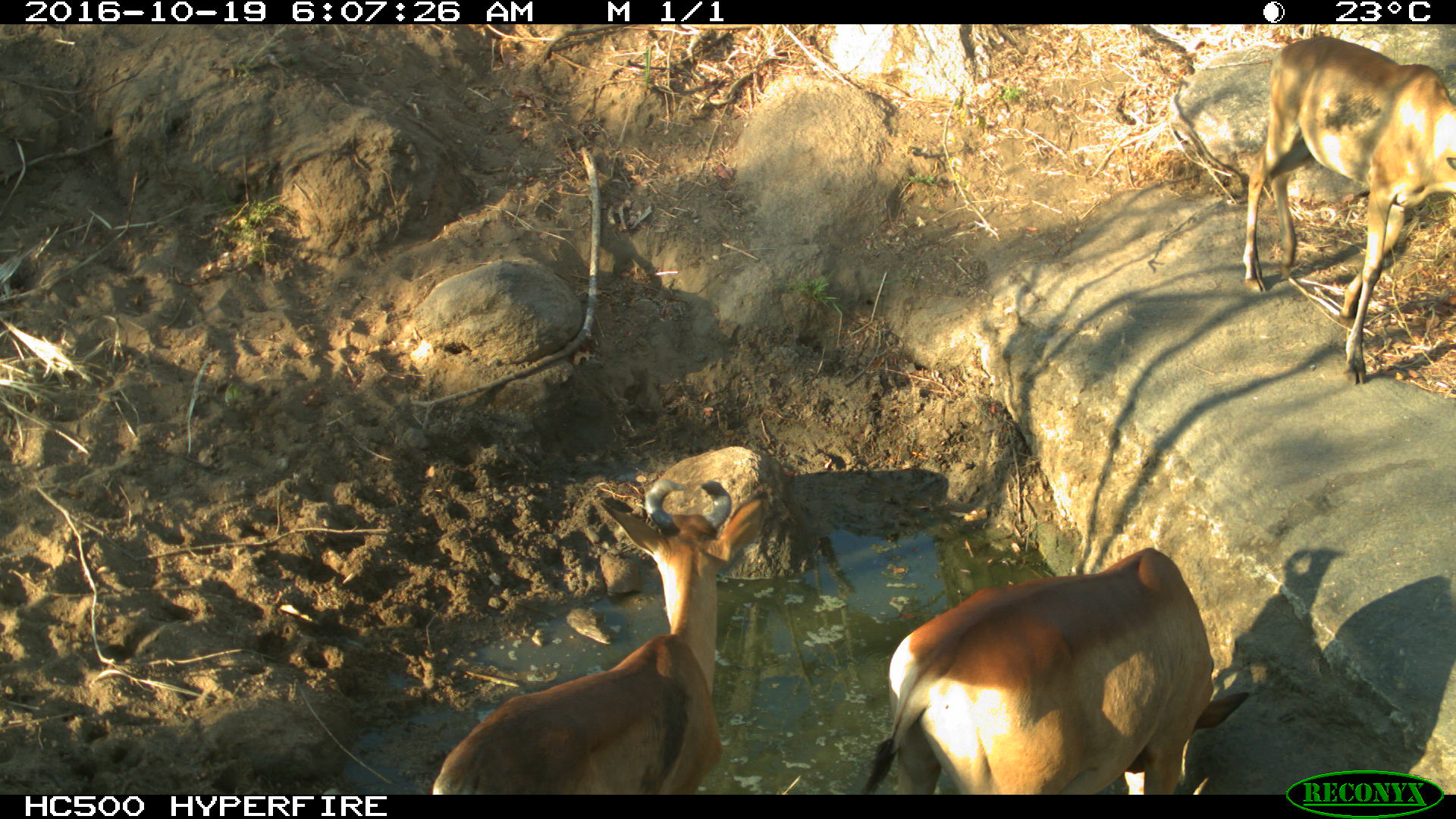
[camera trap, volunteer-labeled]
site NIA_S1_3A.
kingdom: Animalia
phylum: Chordata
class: Mammalia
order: Artiodactyla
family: Bovidae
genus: Alcelaphus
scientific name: Alcelaphus buselaphus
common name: hartebeest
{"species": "hartebeest (Alcelaphus buselaphus)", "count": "3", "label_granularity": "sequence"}